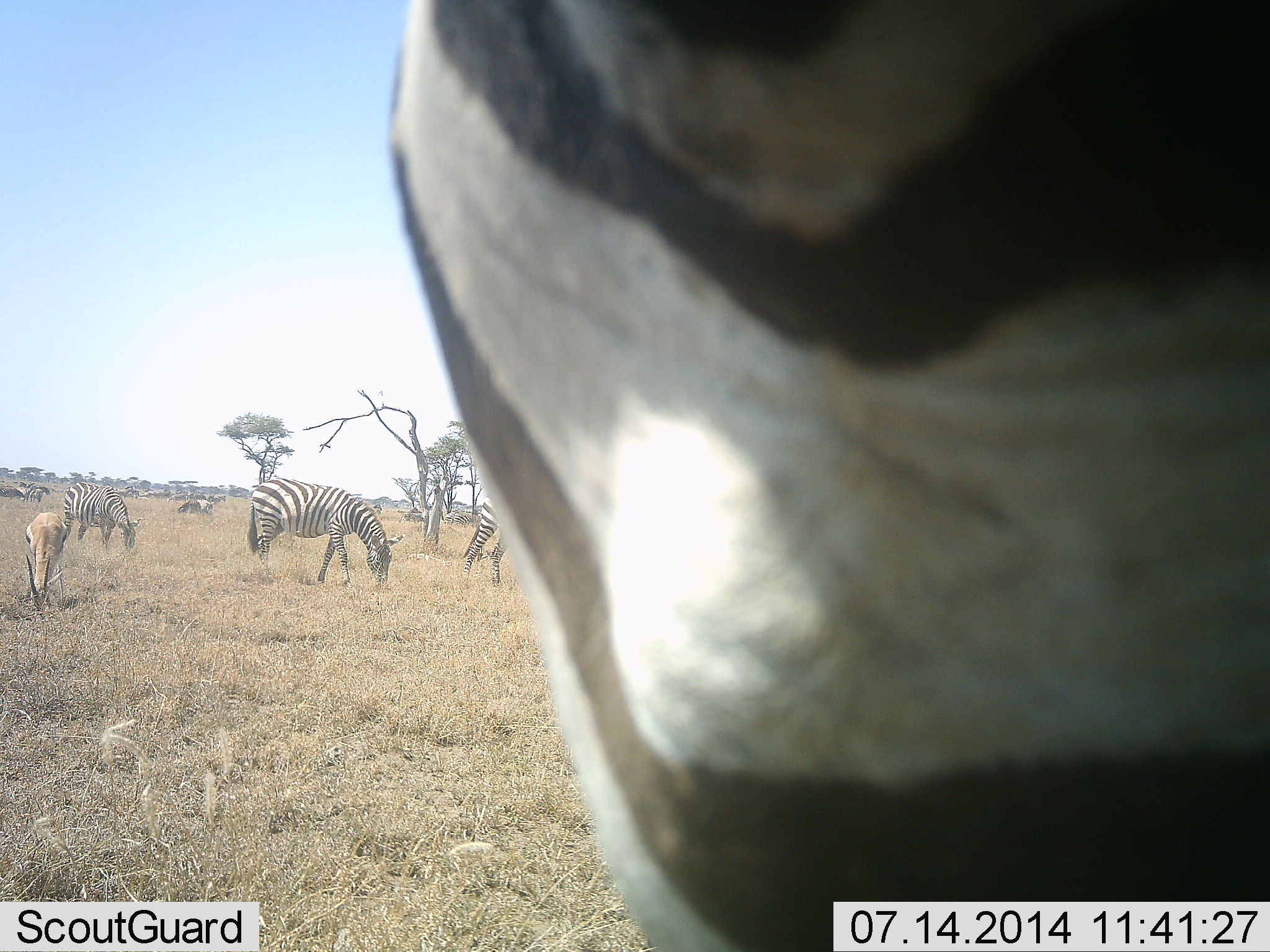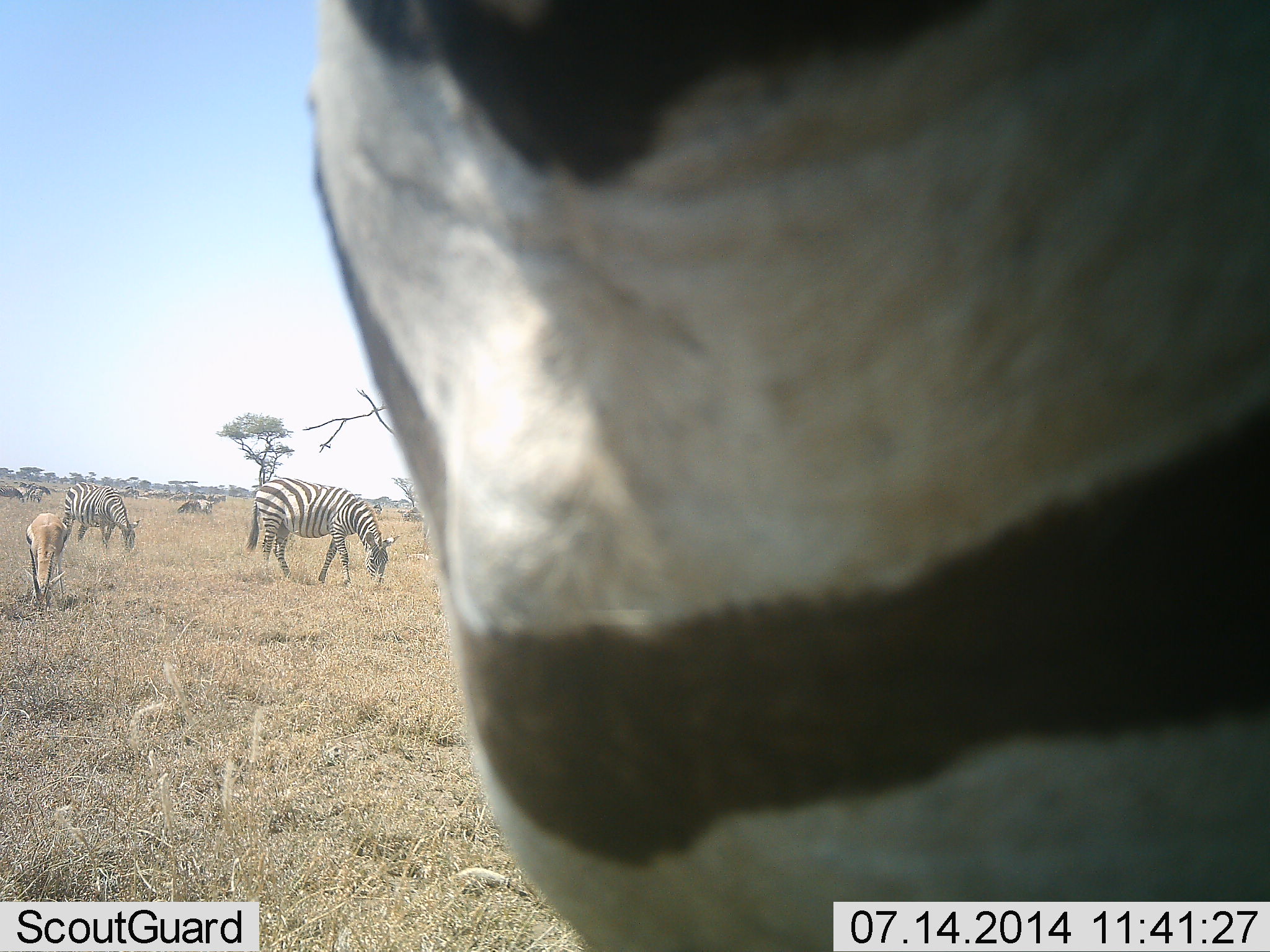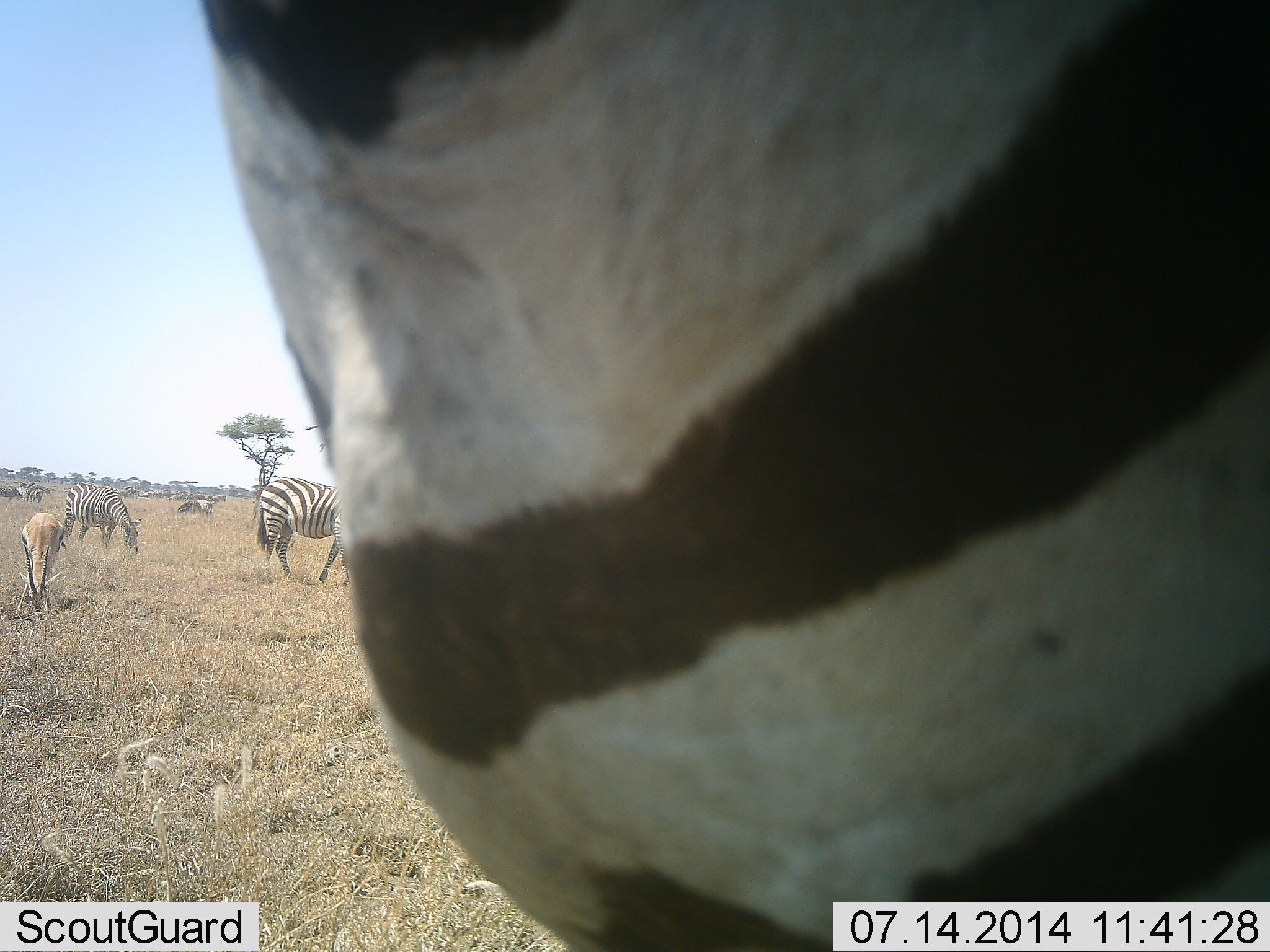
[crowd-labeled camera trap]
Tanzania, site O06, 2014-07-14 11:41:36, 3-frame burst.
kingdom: Animalia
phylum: Chordata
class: Mammalia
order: Artiodactyla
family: Bovidae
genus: Eudorcas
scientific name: Eudorcas thomsonii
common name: thomson's gazelle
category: gazellethomsons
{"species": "gazellethomsons (thomson's gazelle) (Eudorcas thomsonii)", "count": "1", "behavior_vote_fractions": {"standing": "20%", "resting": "0%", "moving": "0%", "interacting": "0%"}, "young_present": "0%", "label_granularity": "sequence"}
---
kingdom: Animalia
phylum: Chordata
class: Mammalia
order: Perissodactyla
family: Equidae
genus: Equus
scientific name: Equus quagga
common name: plains zebra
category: zebra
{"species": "zebra (plains zebra) (Equus quagga)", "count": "4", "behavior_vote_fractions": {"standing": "54%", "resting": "0%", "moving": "23%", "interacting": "0%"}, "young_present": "0%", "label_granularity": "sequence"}